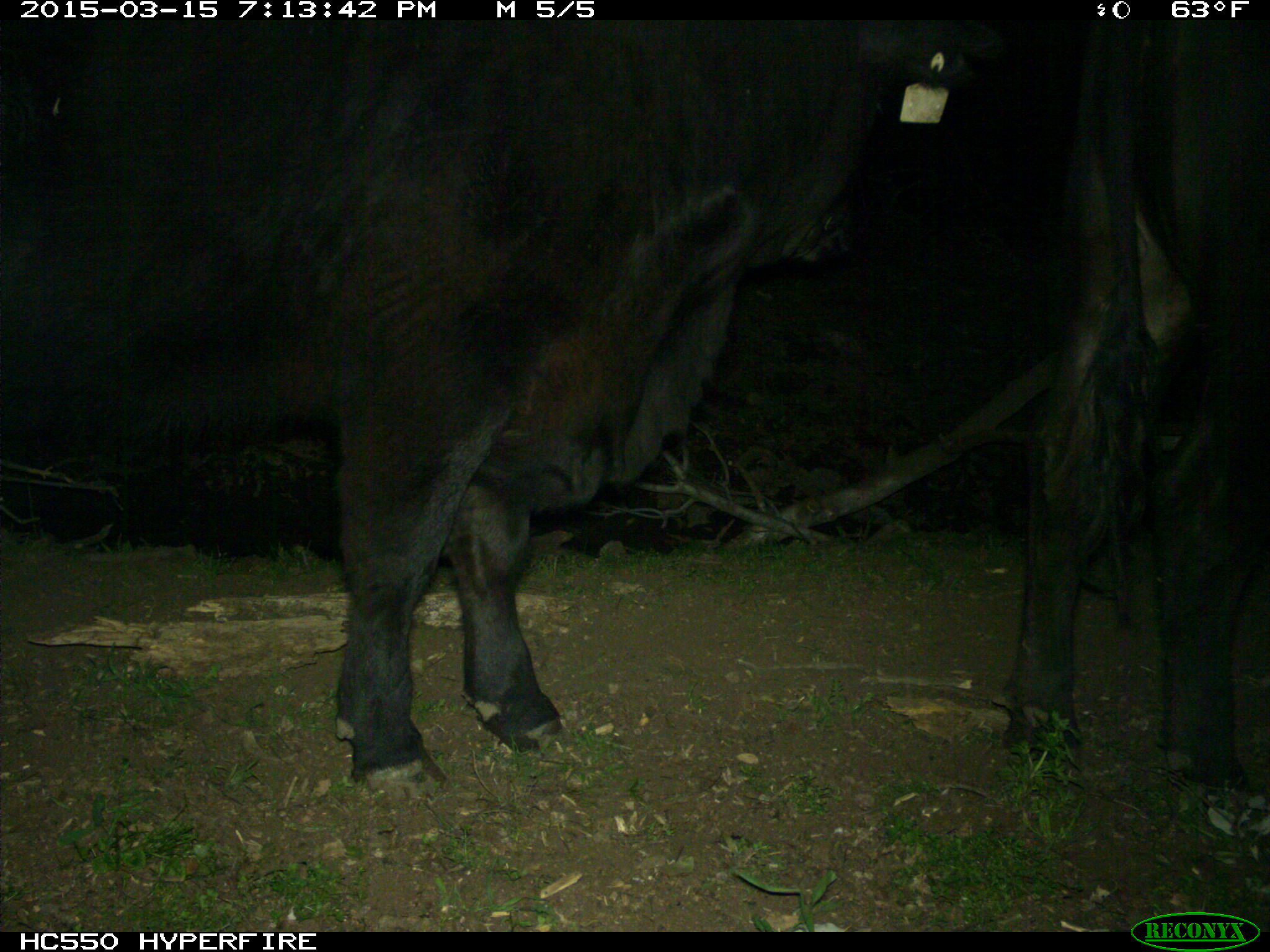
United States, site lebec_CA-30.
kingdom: Animalia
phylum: Chordata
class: Mammalia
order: Artiodactyla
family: Bovidae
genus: Bos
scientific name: Bos taurus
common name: domestic cow